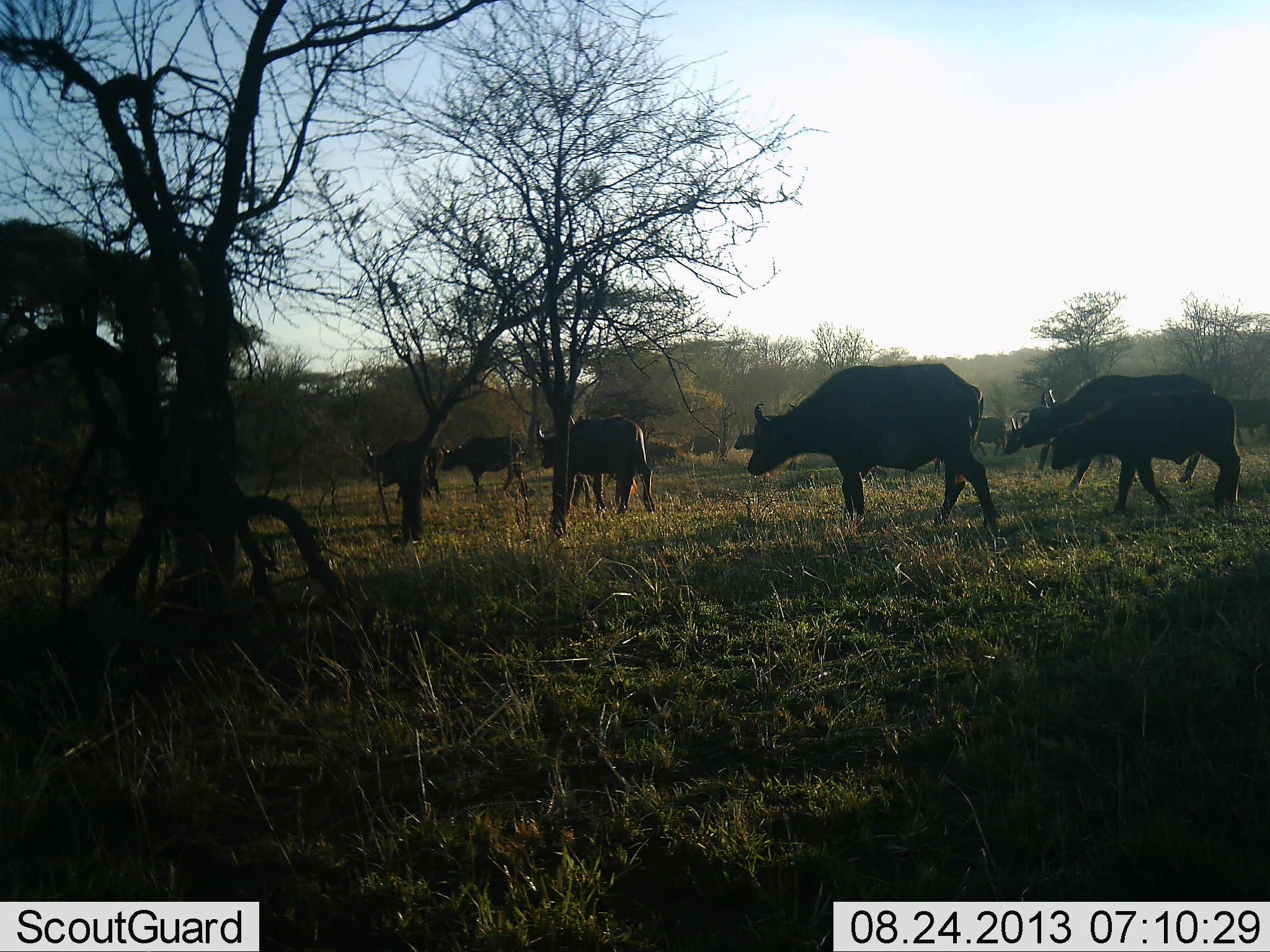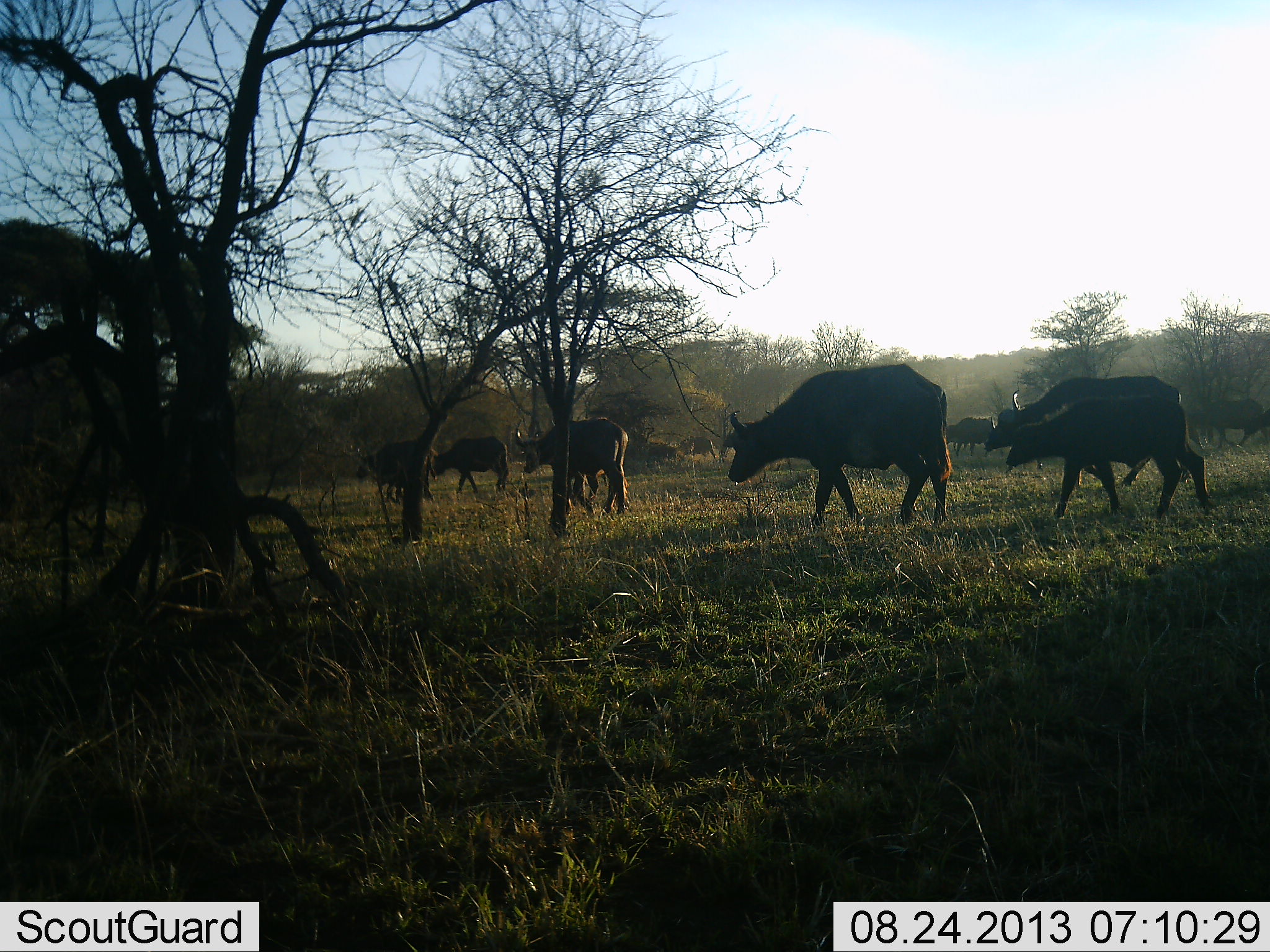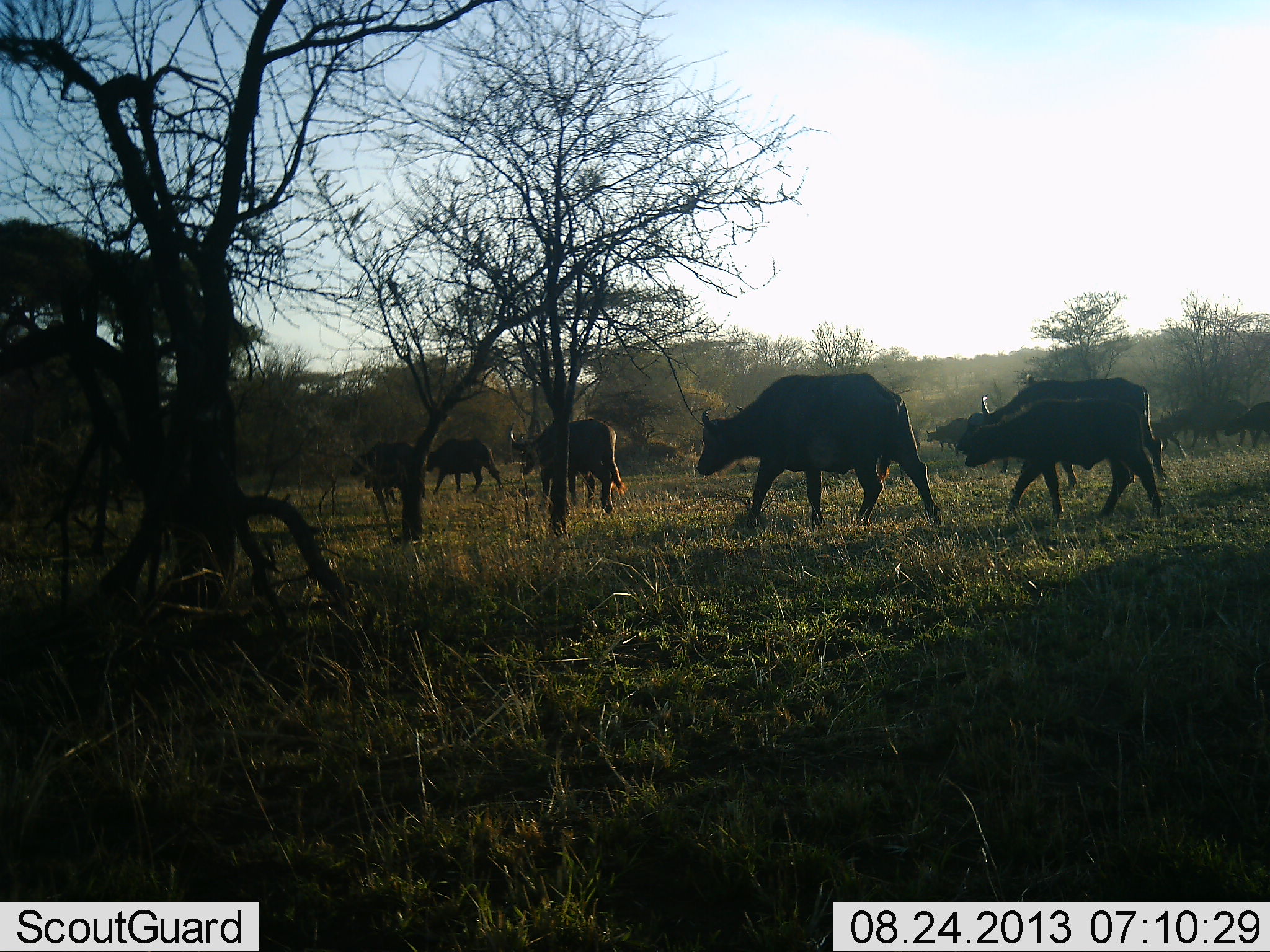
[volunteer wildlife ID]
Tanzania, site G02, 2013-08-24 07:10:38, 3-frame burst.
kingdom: Animalia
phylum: Chordata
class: Mammalia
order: Artiodactyla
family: Bovidae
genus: Syncerus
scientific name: Syncerus caffer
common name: cape buffalo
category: buffalo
Buffalo (cape buffalo) (Syncerus caffer), count 9. Behavior (volunteer vote fractions): standing 11%, resting 0%, moving 89%, interacting 0%. Young present (vote fraction): 32%. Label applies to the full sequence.